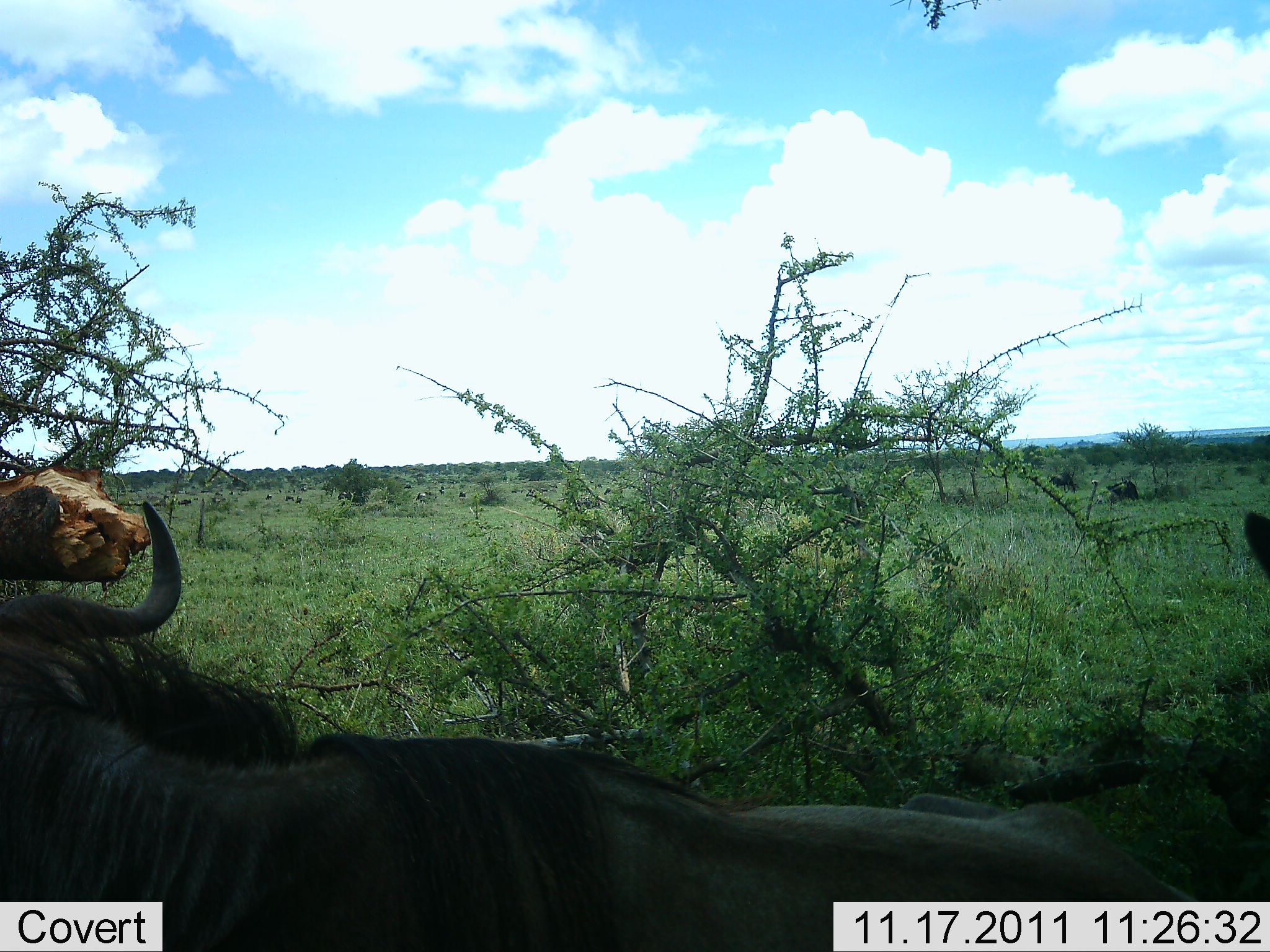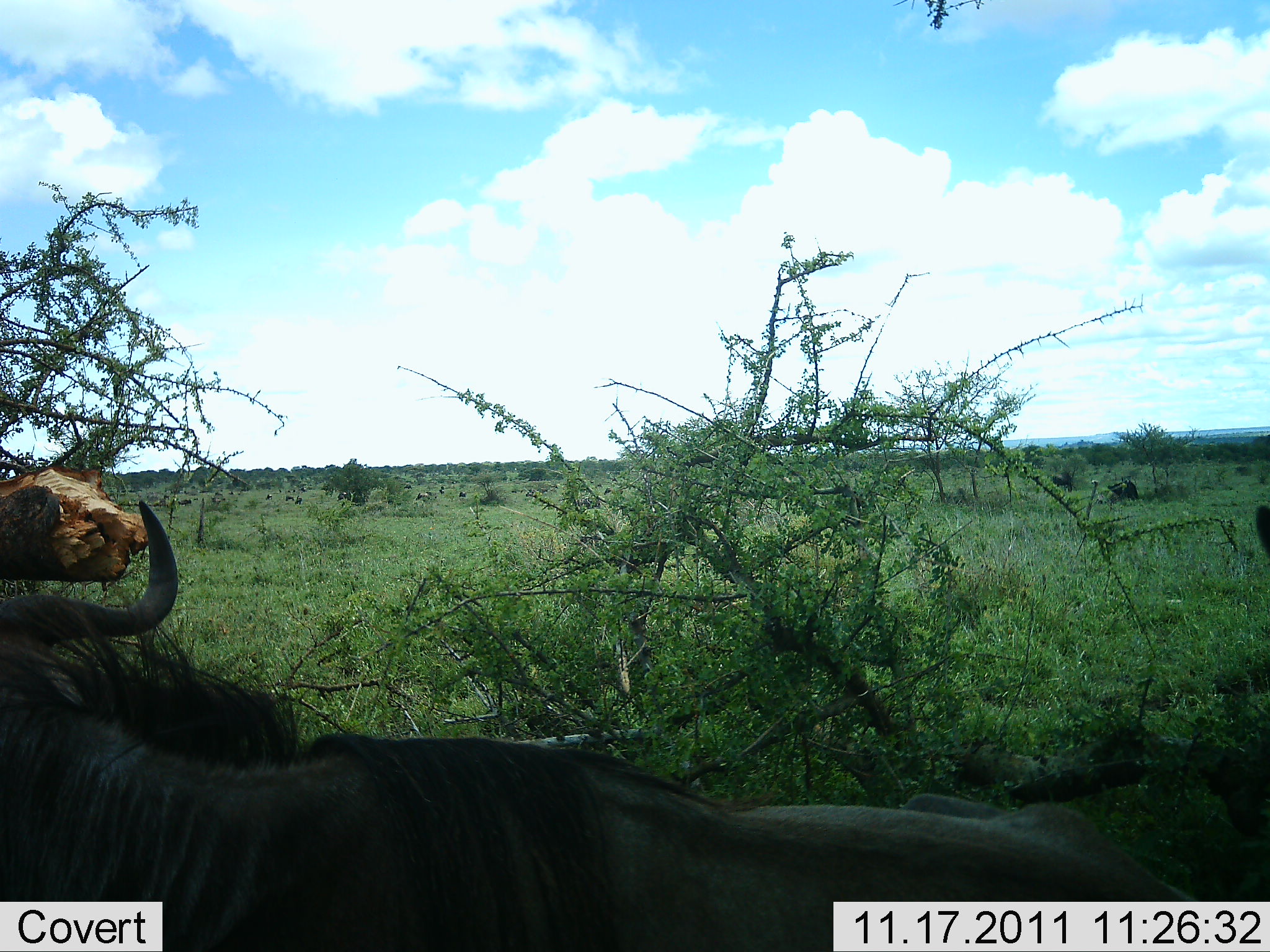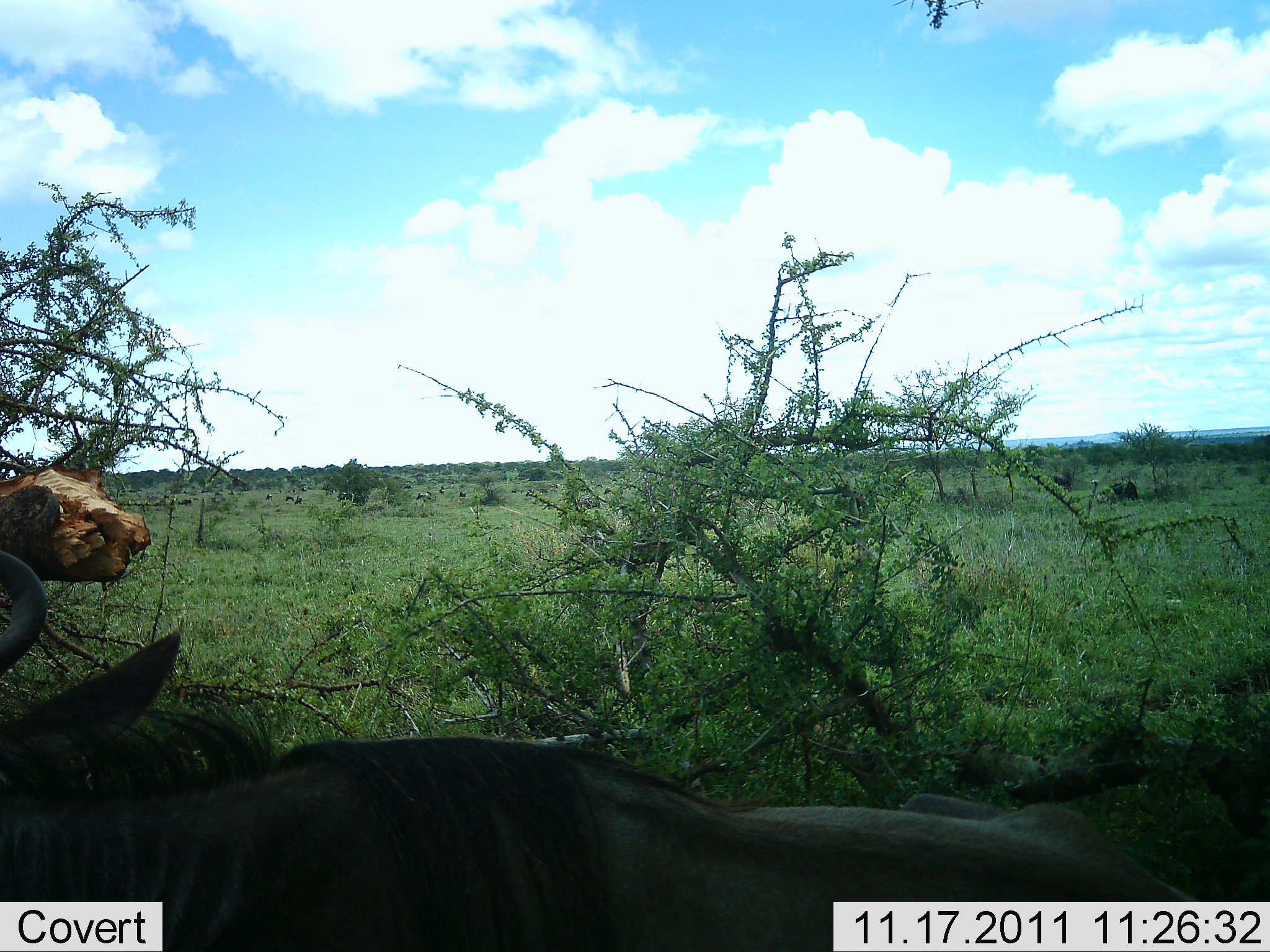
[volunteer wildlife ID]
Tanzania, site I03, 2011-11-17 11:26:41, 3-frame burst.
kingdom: Animalia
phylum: Chordata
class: Mammalia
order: Artiodactyla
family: Bovidae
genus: Connochaetes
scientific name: Connochaetes taurinus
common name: blue wildebeest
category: wildebeest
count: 2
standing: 62%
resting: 31%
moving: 15%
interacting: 0%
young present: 0%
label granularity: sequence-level